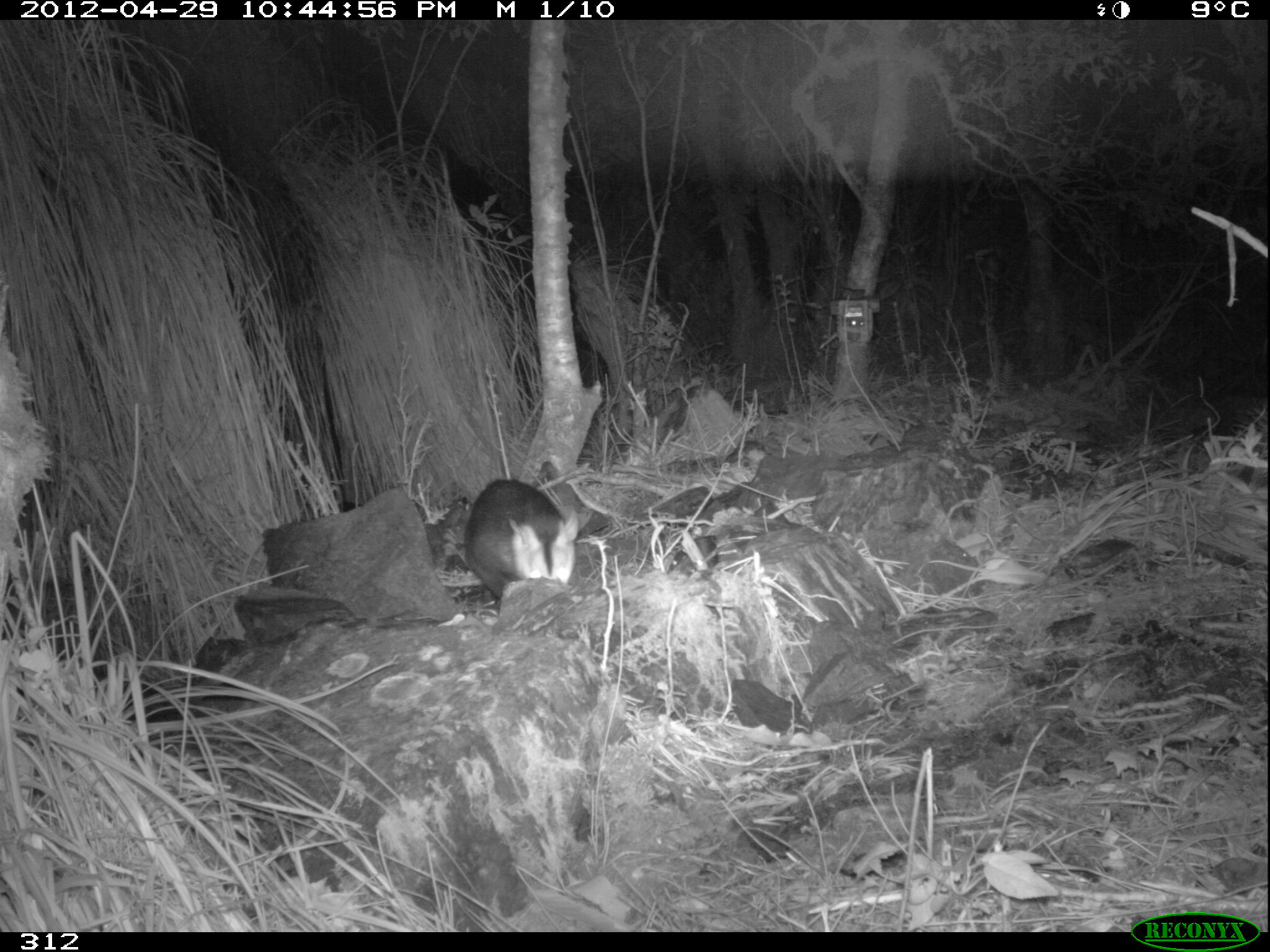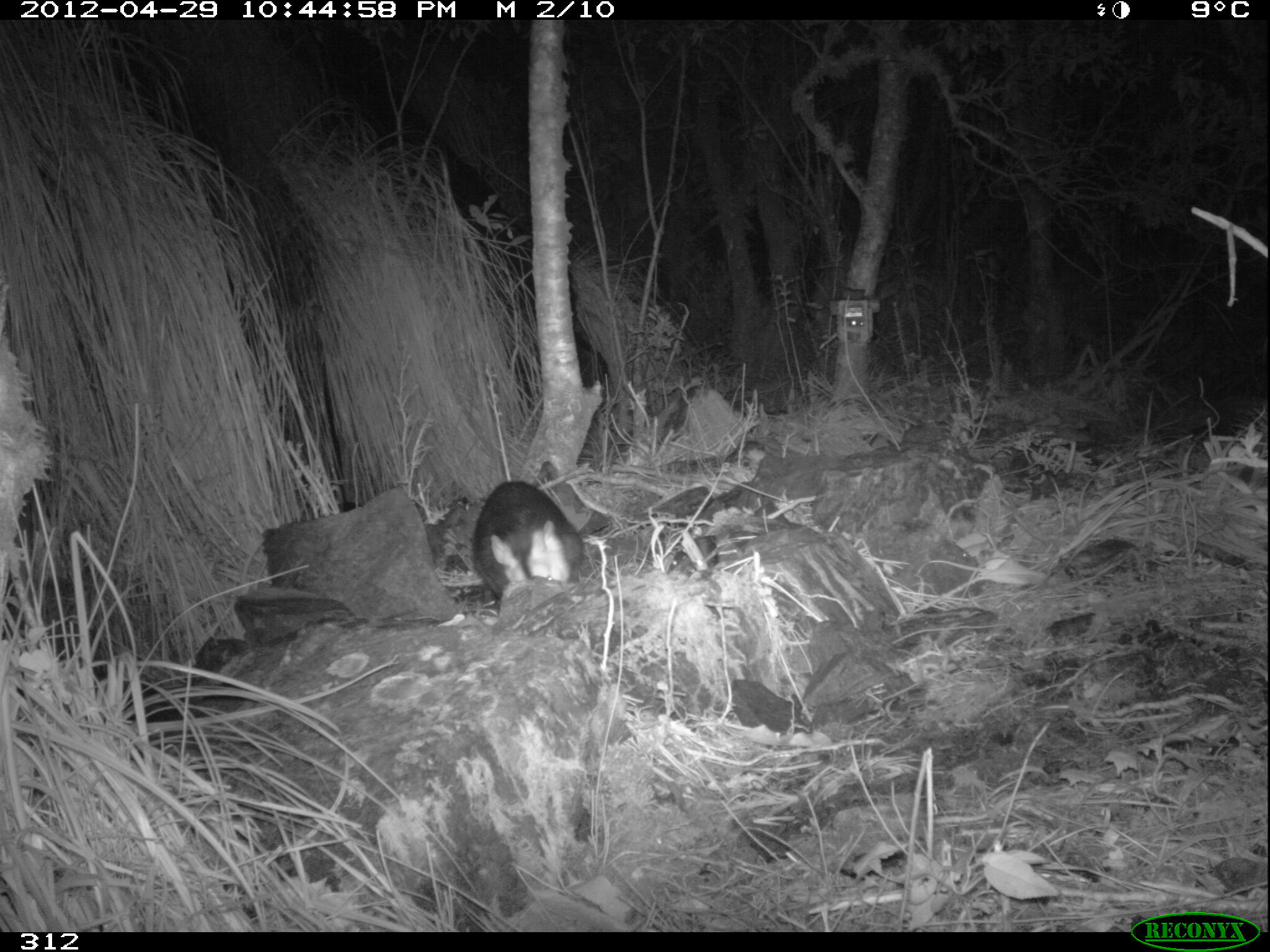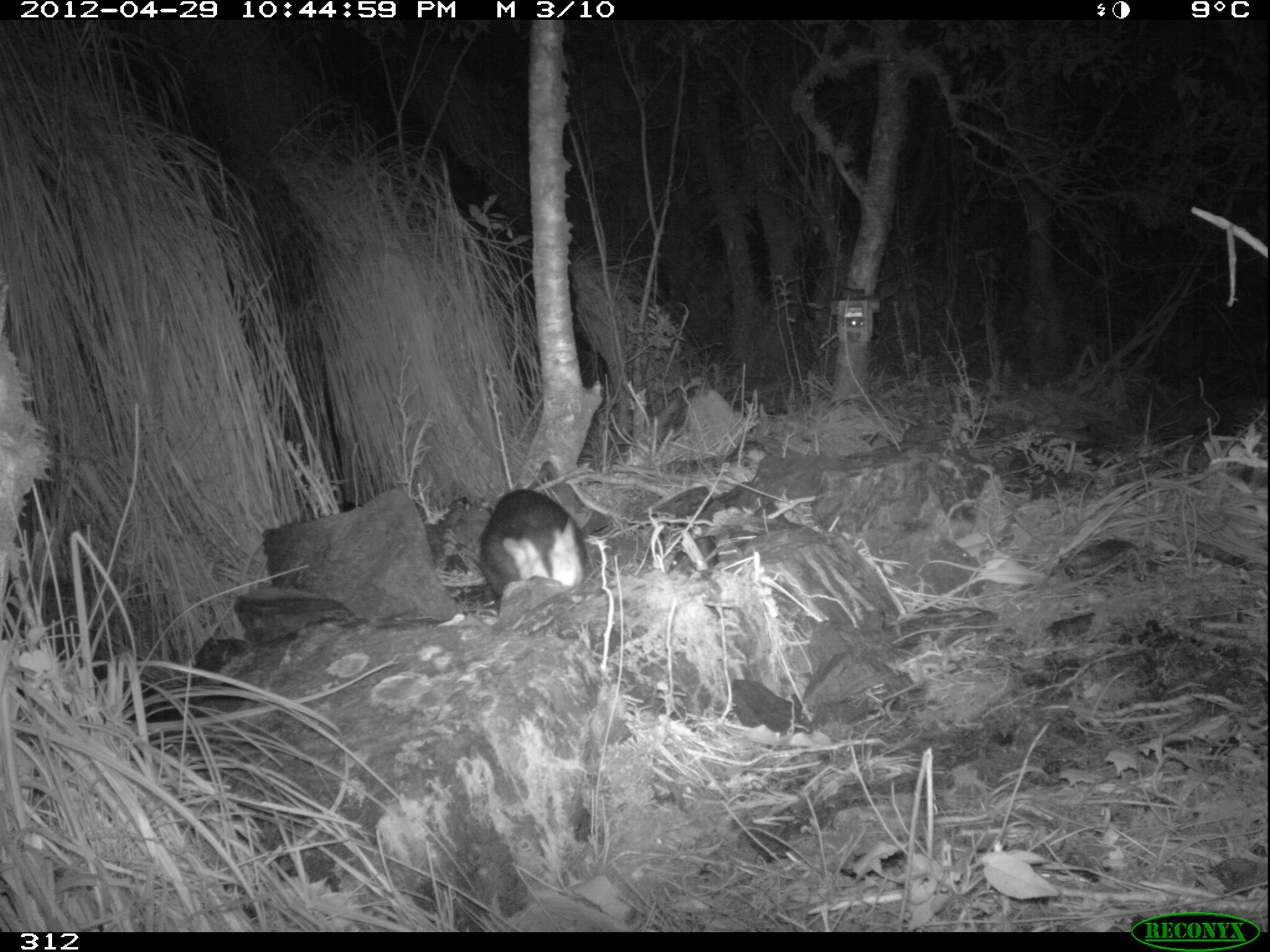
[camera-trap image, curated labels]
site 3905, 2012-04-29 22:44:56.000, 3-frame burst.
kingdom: Animalia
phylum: Chordata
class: Mammalia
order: Didelphimorphia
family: Didelphidae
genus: Didelphis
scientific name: Didelphis pernigra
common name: andean white-eared opossum